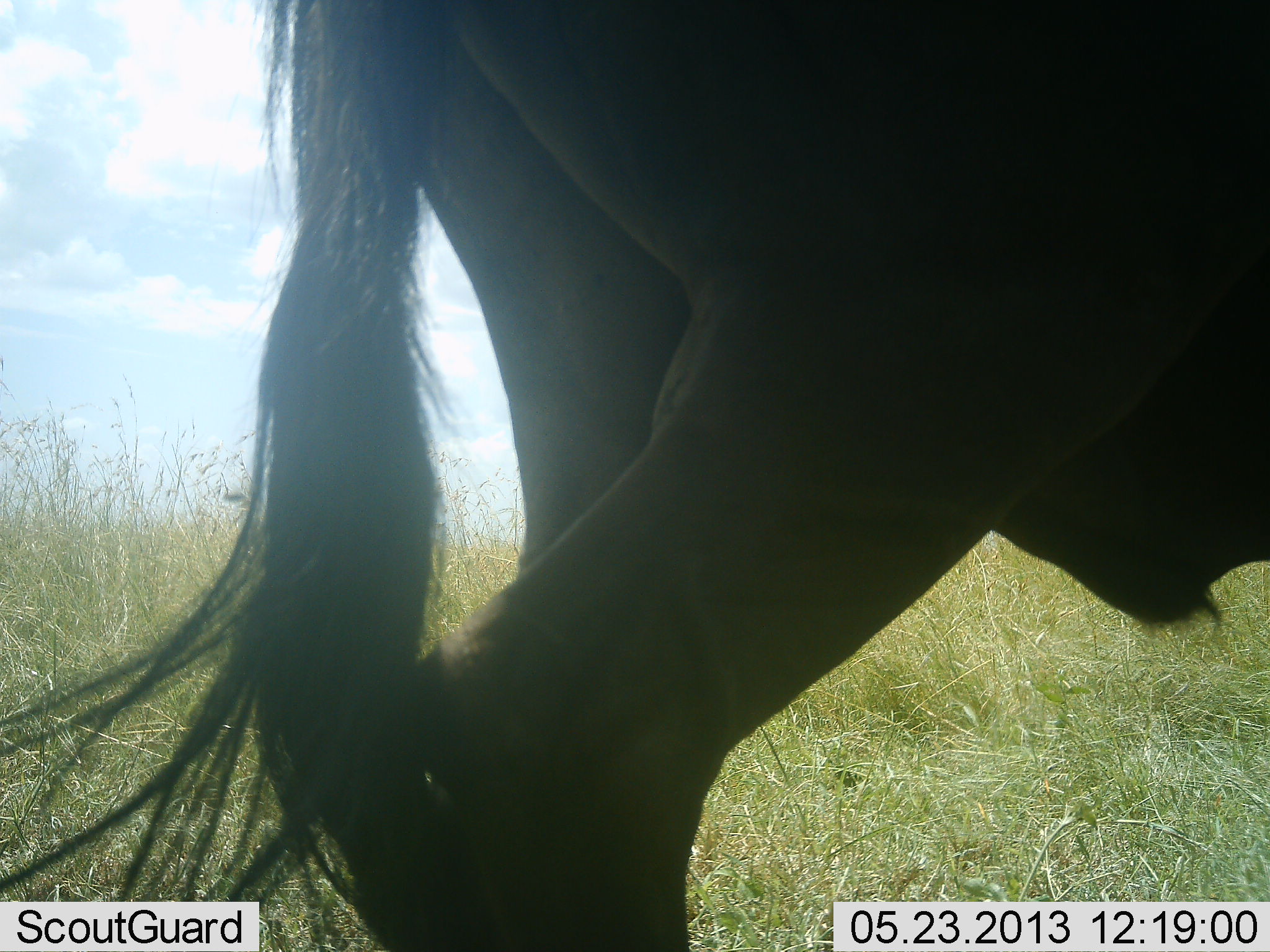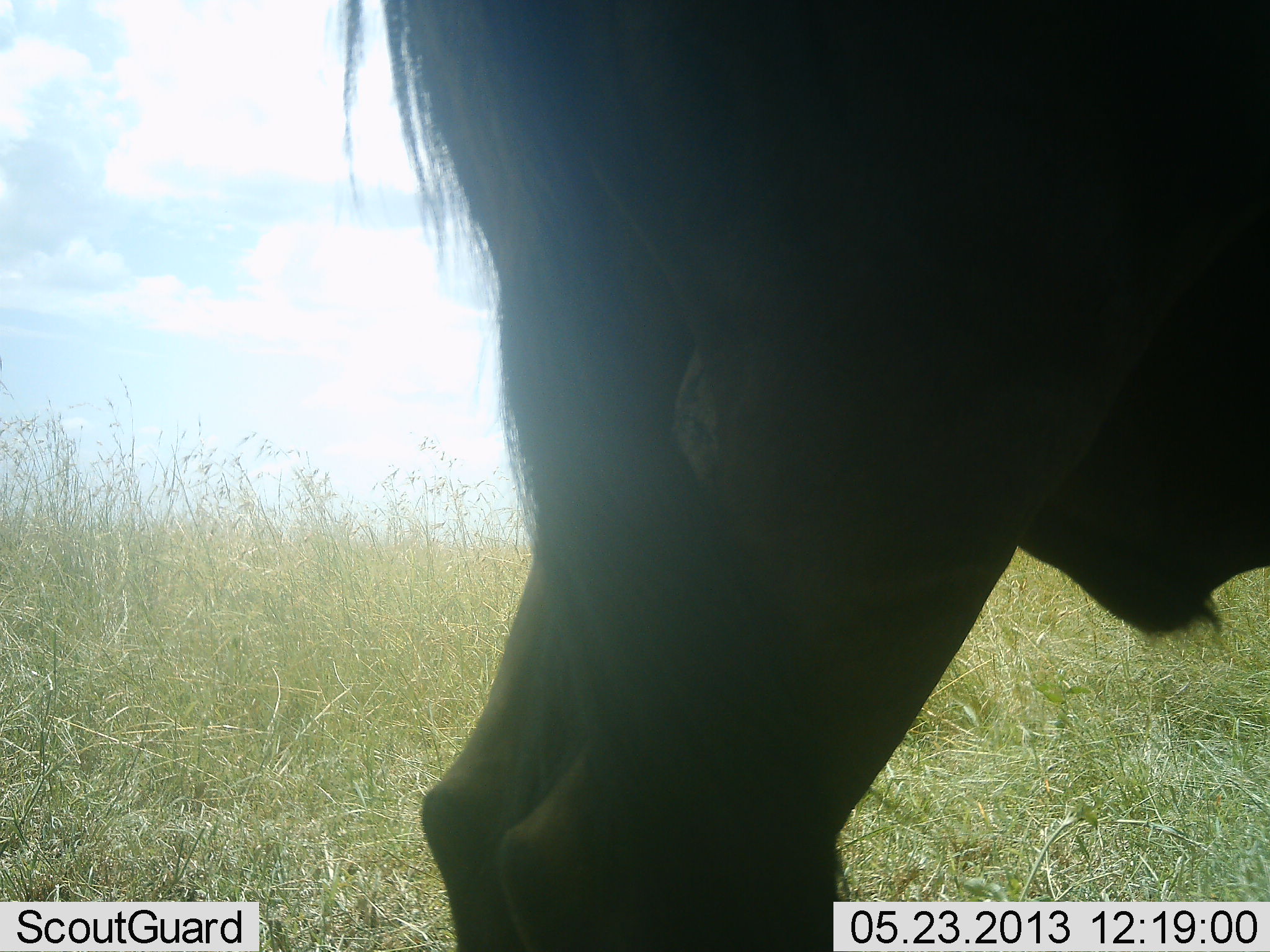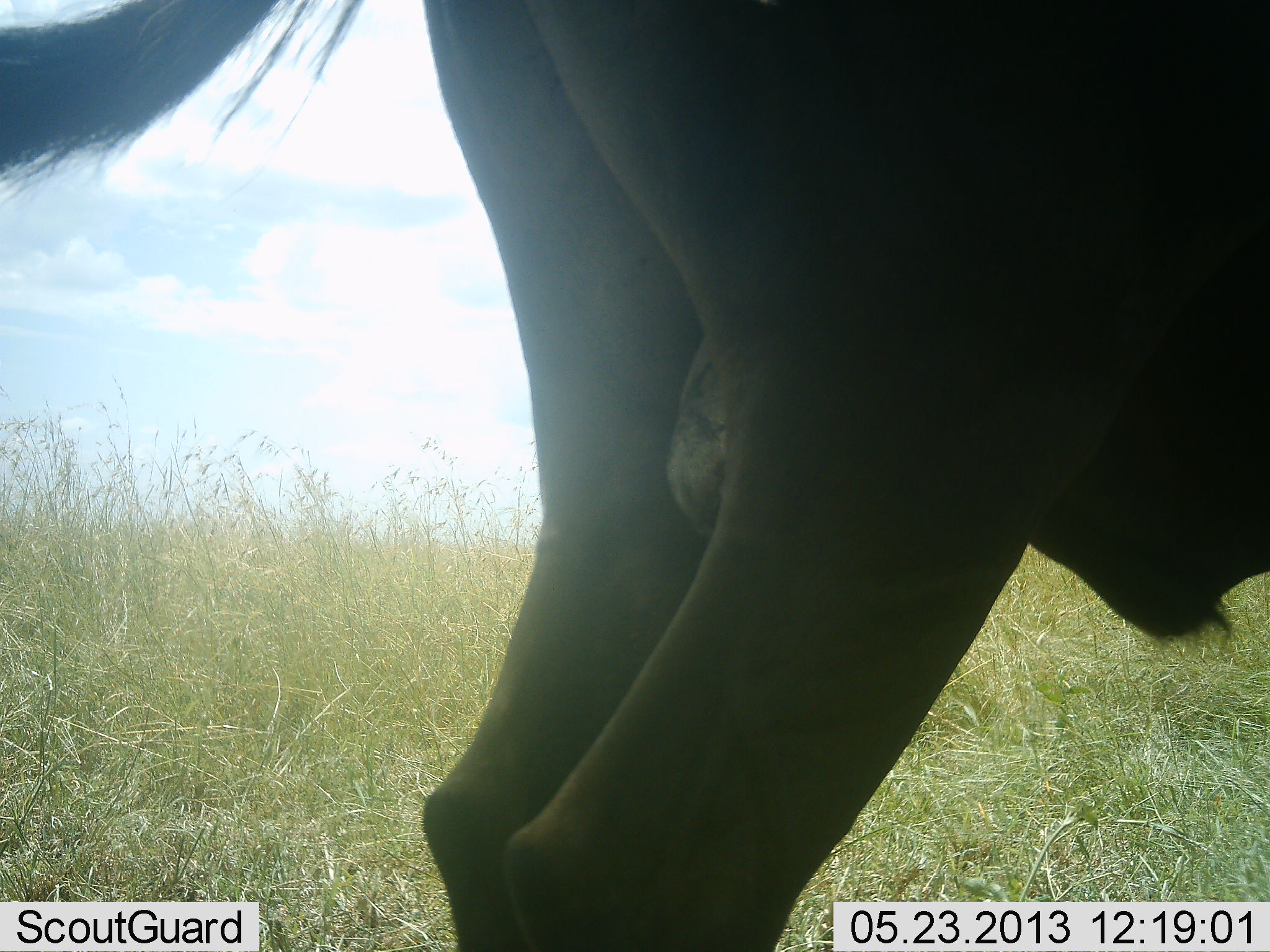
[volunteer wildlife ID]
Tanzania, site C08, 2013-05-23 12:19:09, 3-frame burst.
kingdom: Animalia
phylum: Chordata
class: Mammalia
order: Artiodactyla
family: Bovidae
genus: Connochaetes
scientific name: Connochaetes taurinus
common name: blue wildebeest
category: wildebeest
Wildebeest (blue wildebeest) (Connochaetes taurinus), count 1. Behavior (volunteer vote fractions): standing 100%, resting 10%, moving 0%, interacting 0%. Young present (vote fraction): 0%. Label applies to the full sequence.